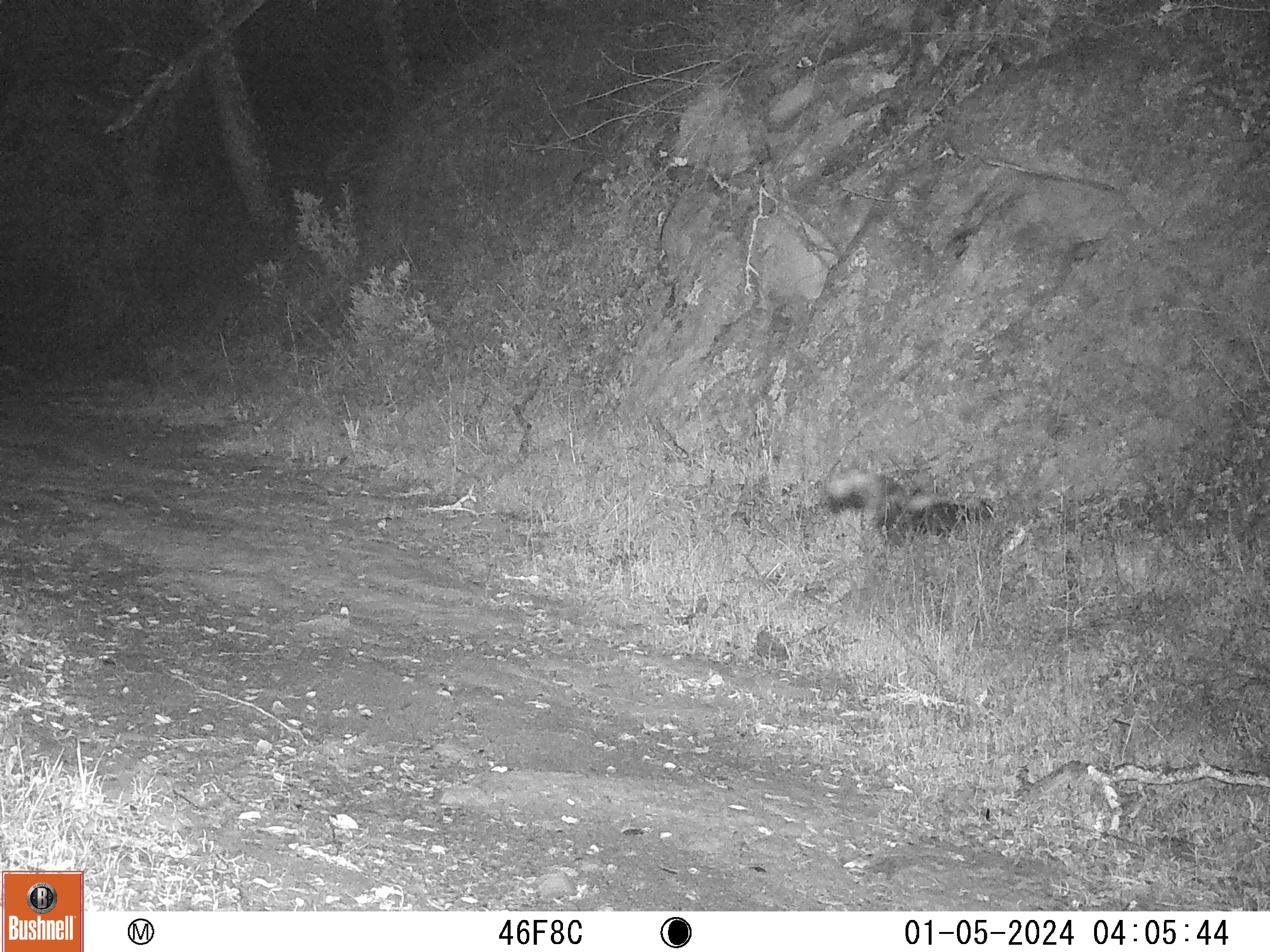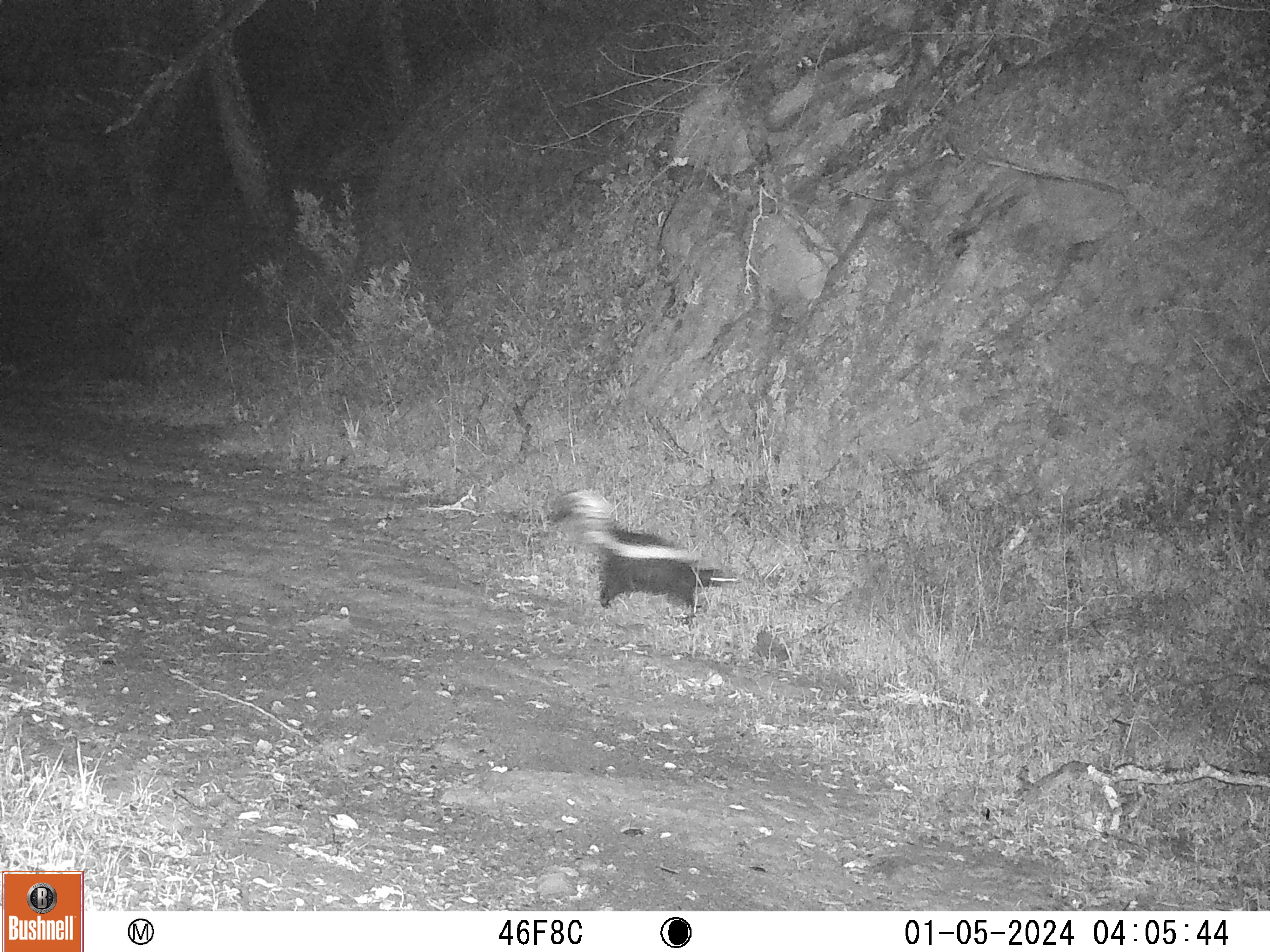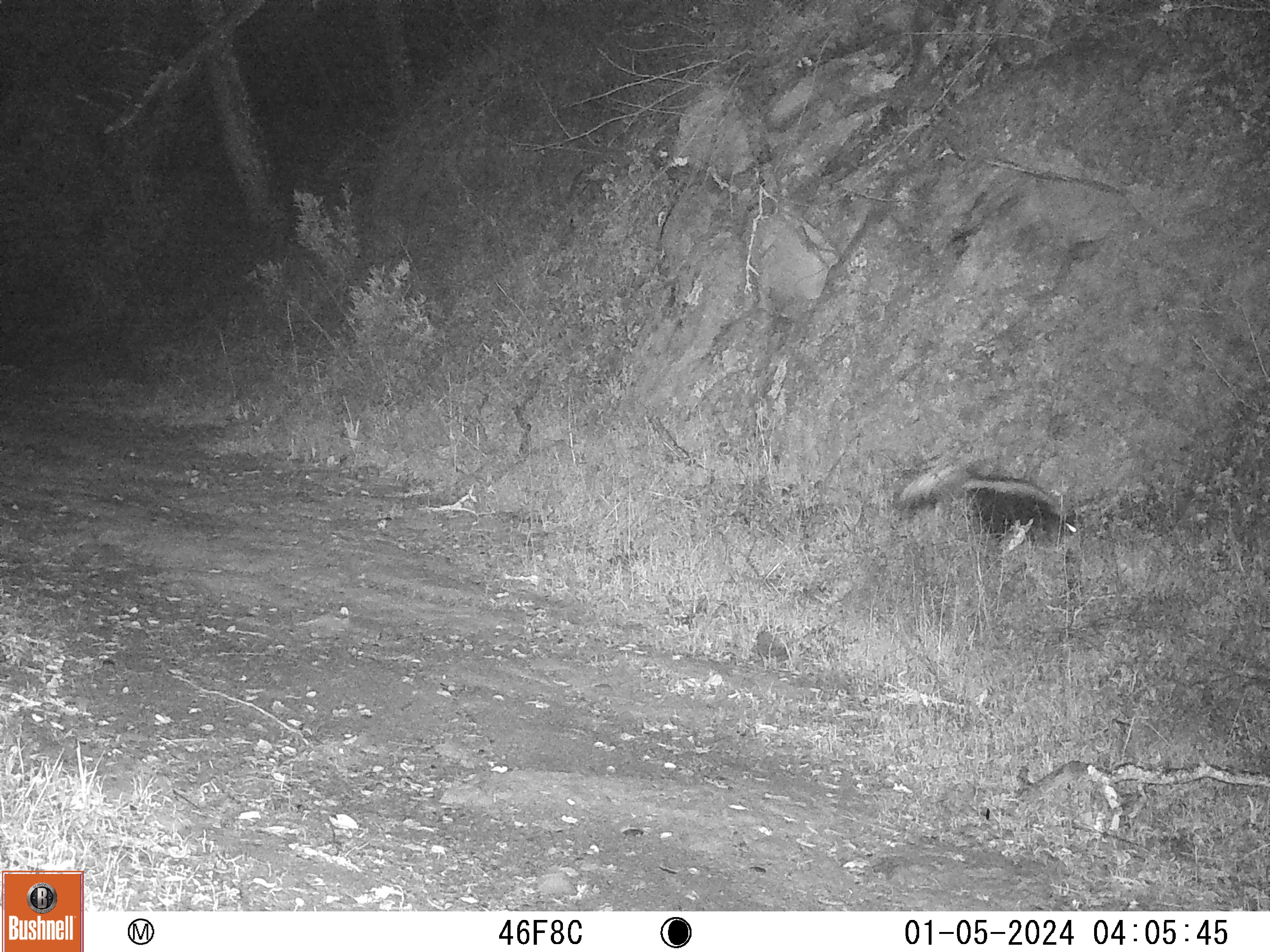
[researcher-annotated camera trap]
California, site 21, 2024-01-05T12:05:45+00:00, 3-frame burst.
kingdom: Animalia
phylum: Chordata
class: Mammalia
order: Carnivora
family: Mephitidae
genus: Mephitis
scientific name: Mephitis mephitis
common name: striped skunk